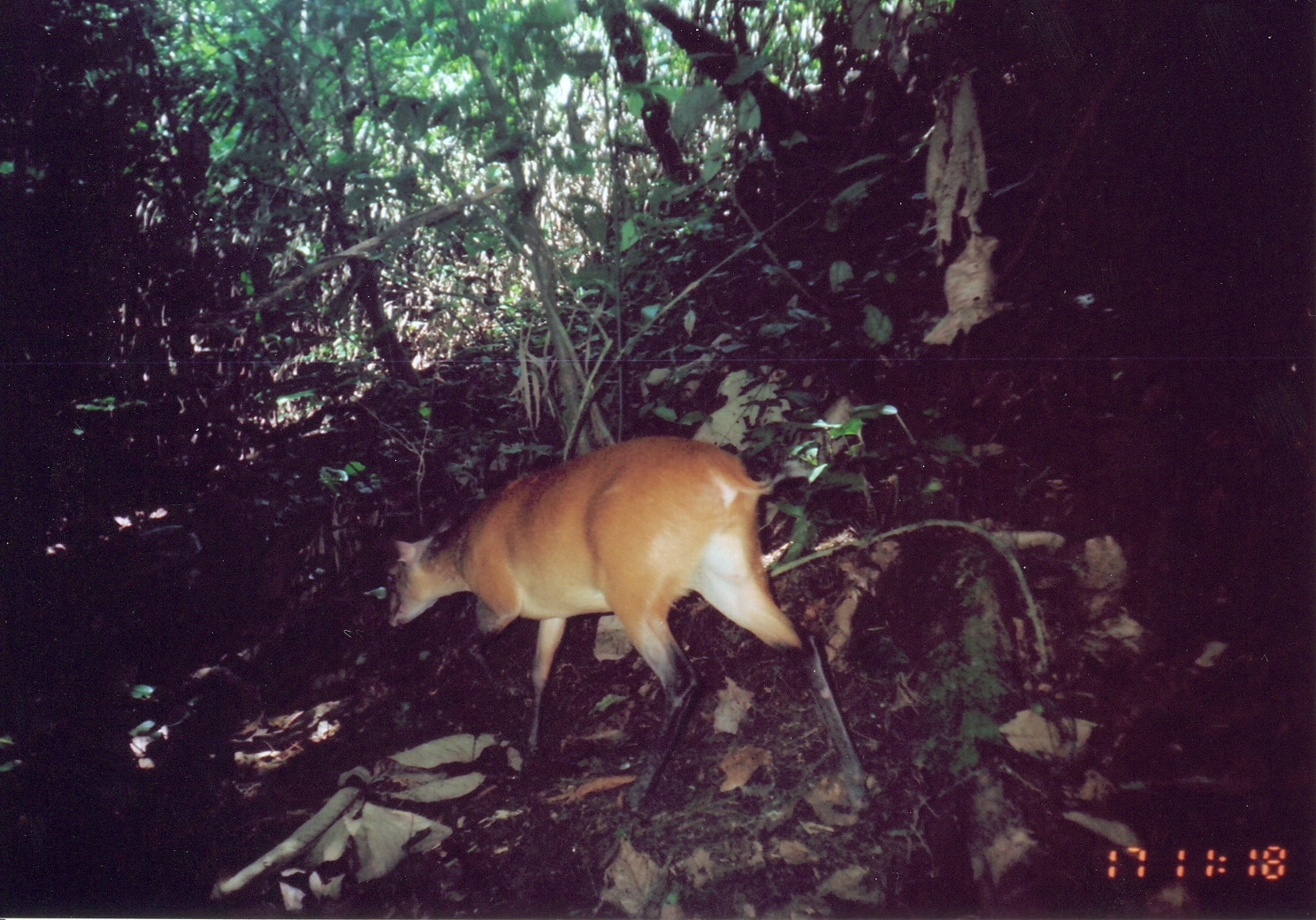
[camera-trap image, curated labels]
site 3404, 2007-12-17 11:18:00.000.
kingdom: Animalia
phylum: Chordata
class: Mammalia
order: Artiodactyla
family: Bovidae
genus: Cephalophus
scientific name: Cephalophus harveyi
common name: harvey's duiker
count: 1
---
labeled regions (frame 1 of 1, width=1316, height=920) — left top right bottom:
cephalophus harveyi: 388 436 879 824